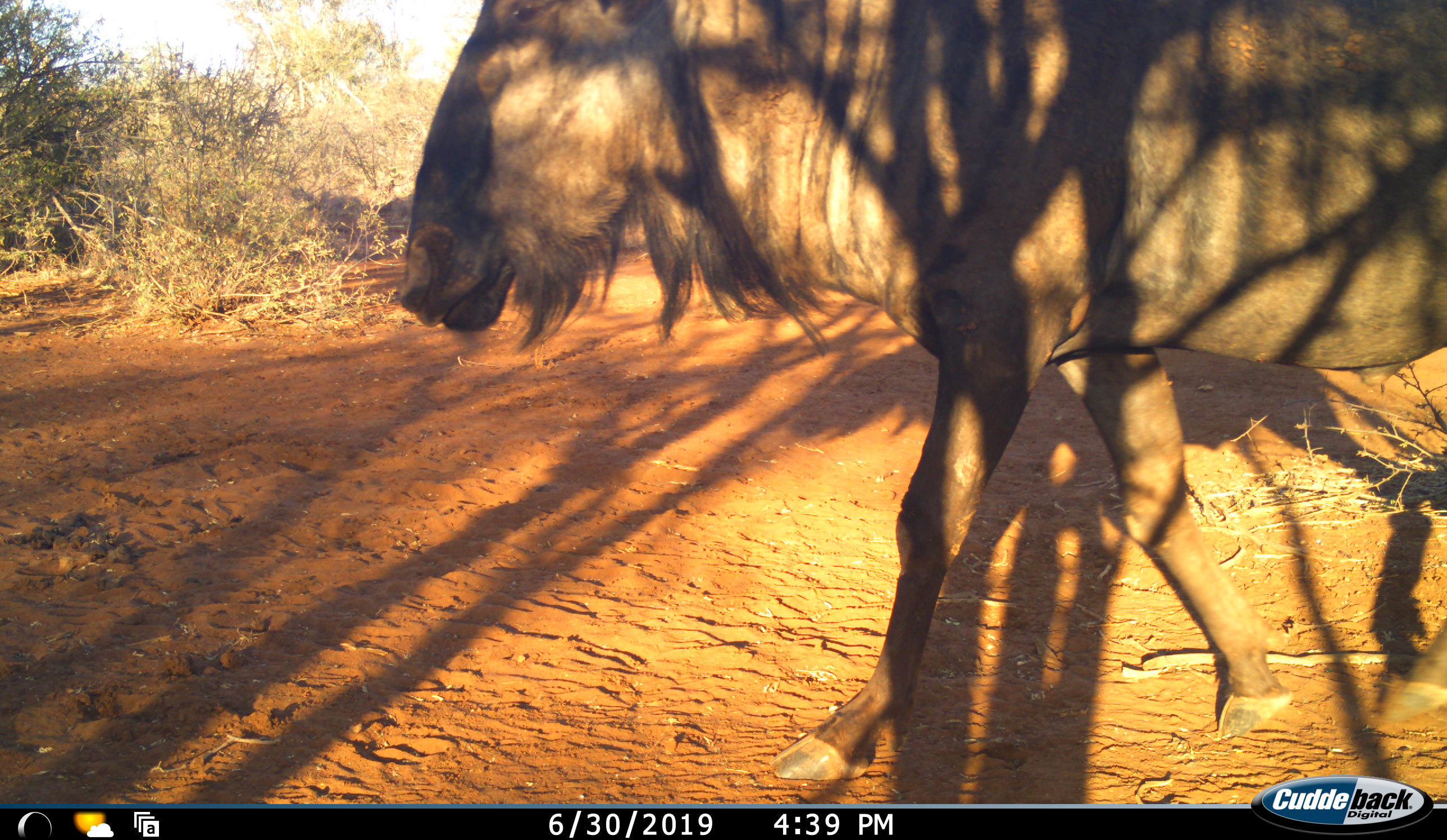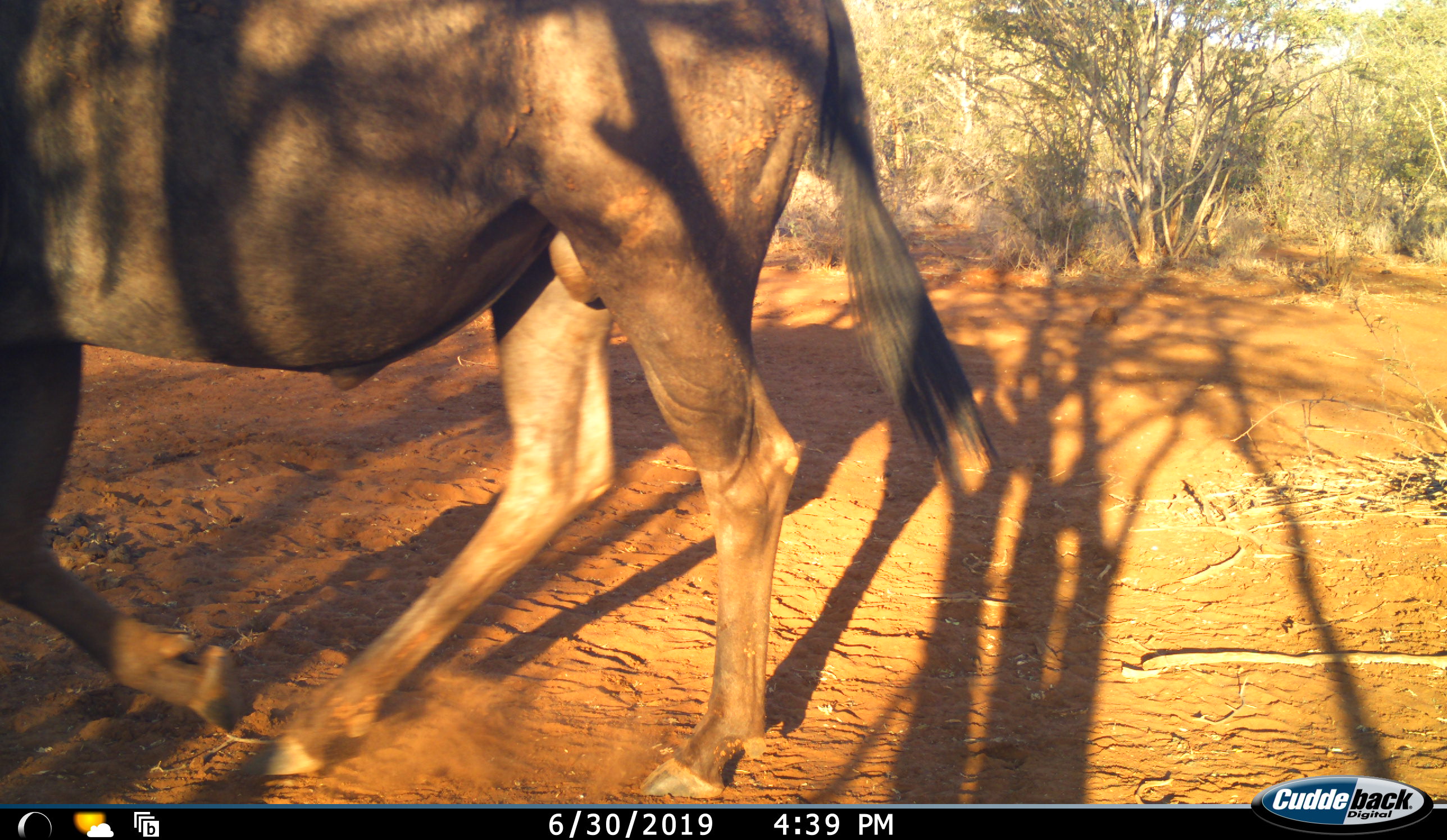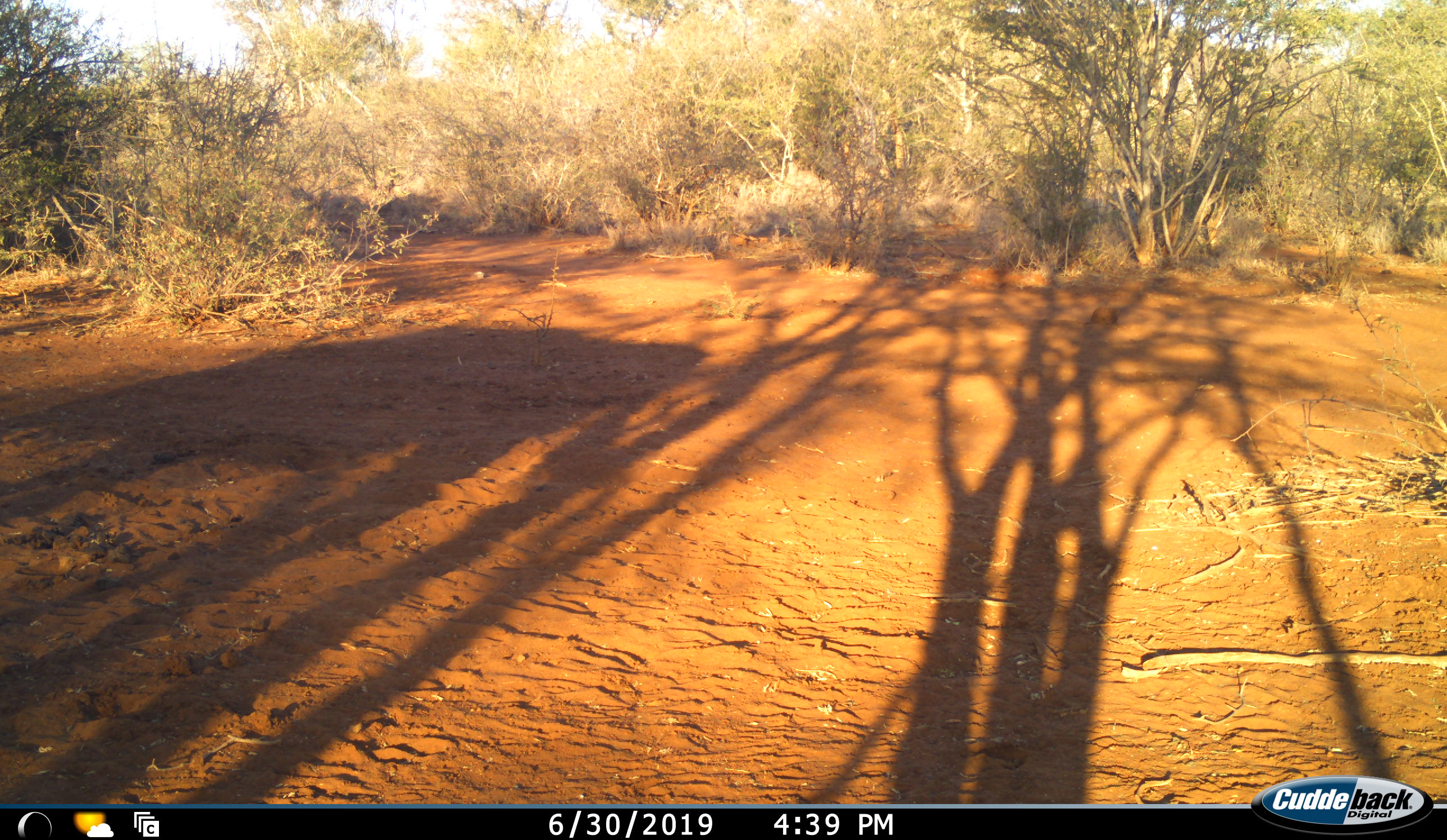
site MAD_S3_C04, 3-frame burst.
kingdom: Animalia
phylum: Chordata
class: Mammalia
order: Artiodactyla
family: Bovidae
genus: Connochaetes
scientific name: Connochaetes taurinus taurinus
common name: blue wildebeest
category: wildebeestblue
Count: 1.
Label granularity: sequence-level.